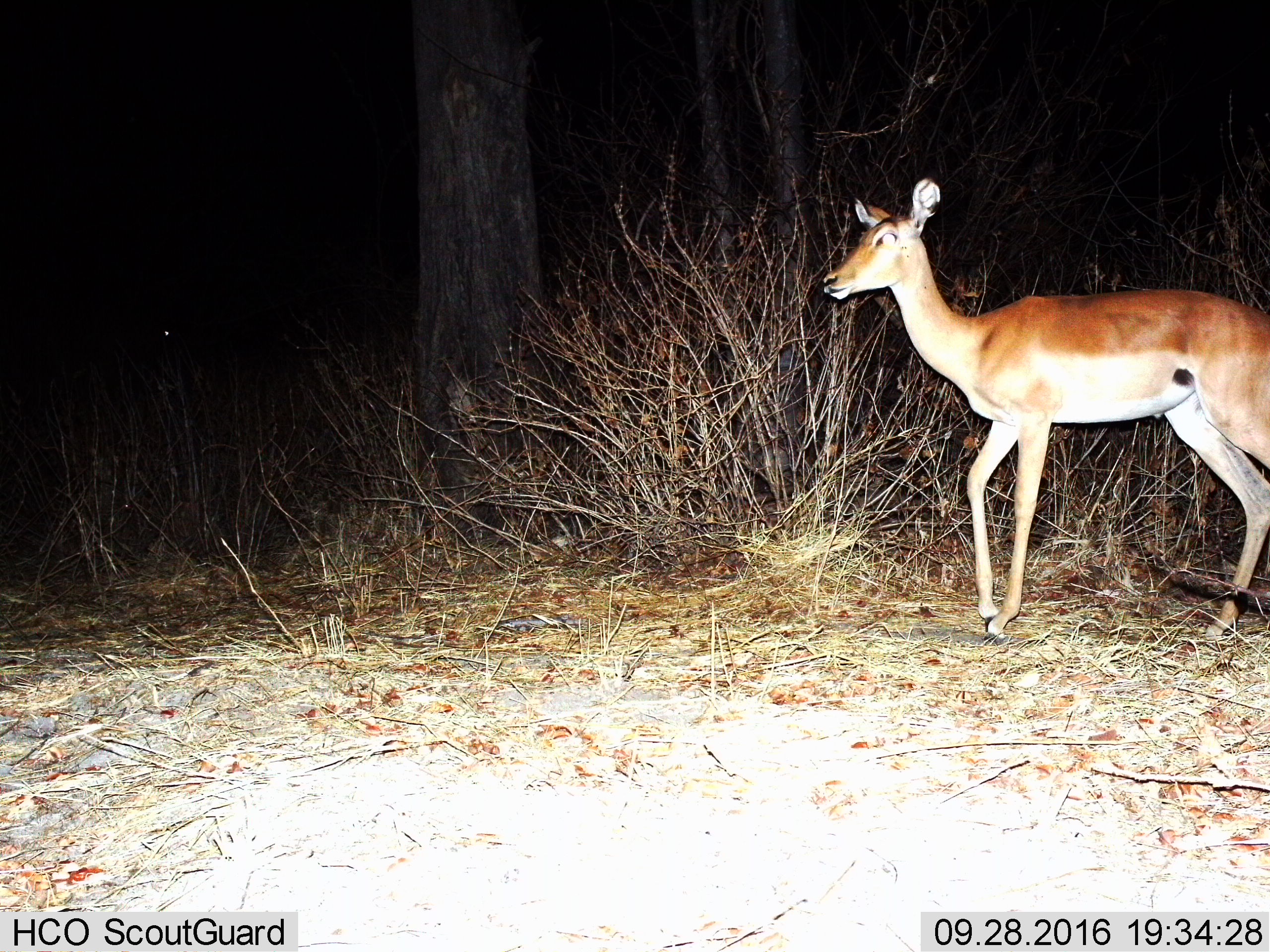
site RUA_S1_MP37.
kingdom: Animalia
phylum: Chordata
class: Mammalia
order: Artiodactyla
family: Bovidae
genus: Aepyceros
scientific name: Aepyceros melampus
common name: impala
Impala (Aepyceros melampus), count 1. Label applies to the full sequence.